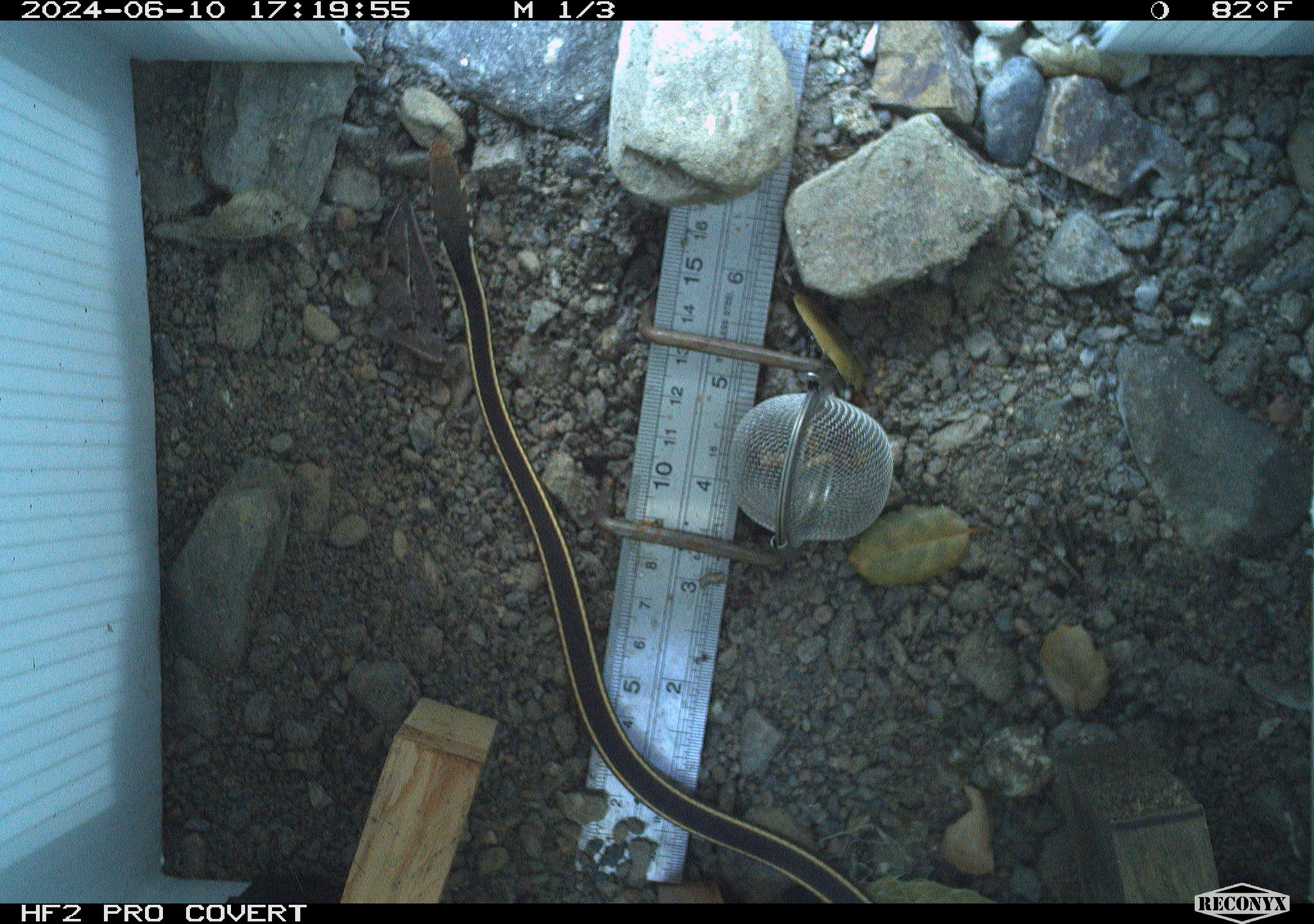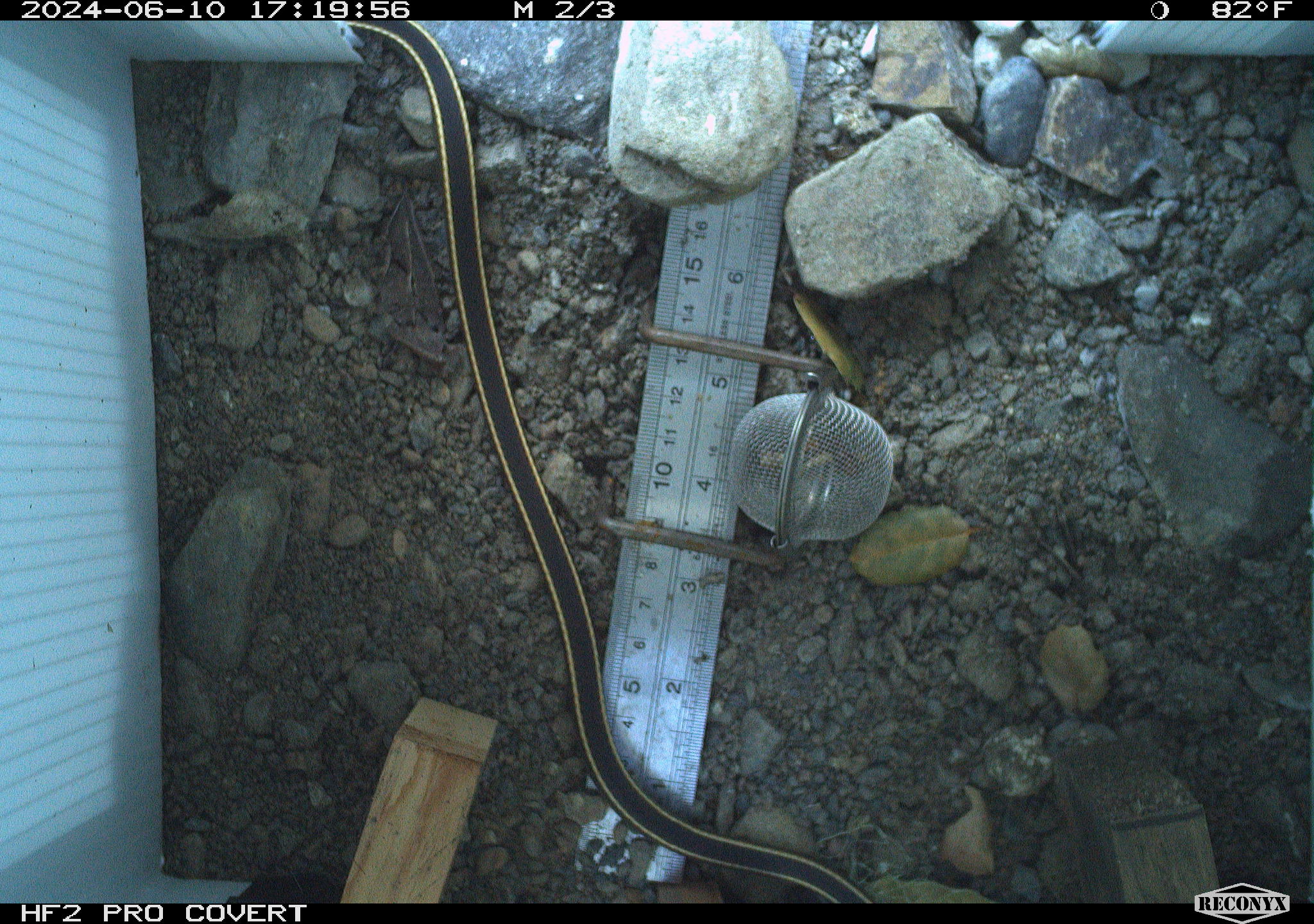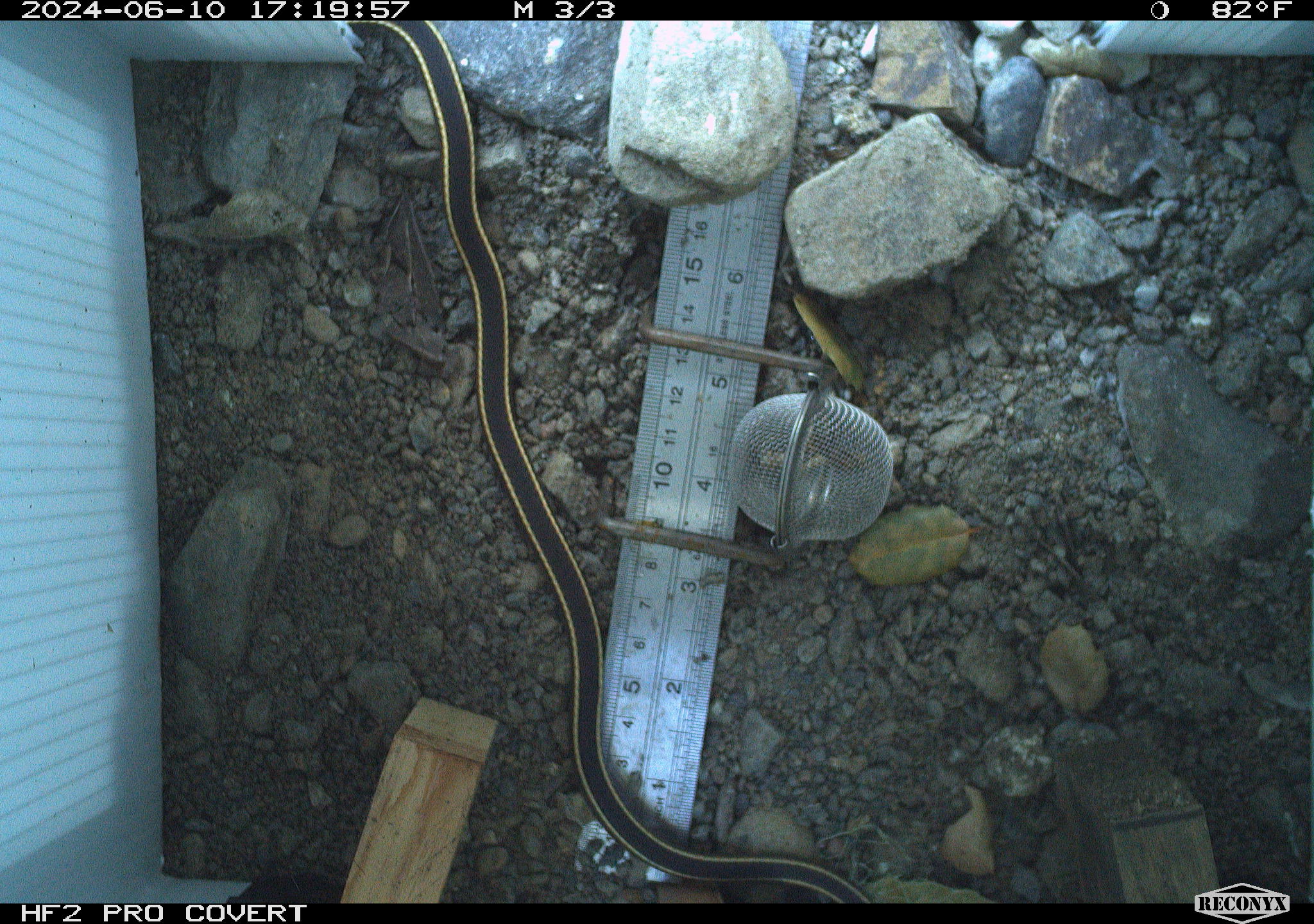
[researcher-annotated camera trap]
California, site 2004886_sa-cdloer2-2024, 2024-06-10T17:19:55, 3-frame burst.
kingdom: Animalia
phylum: Chordata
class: Reptilia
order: Squamata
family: Colubridae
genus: Masticophis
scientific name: Masticophis lateralis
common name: striped racer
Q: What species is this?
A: Striped racer (Masticophis lateralis).